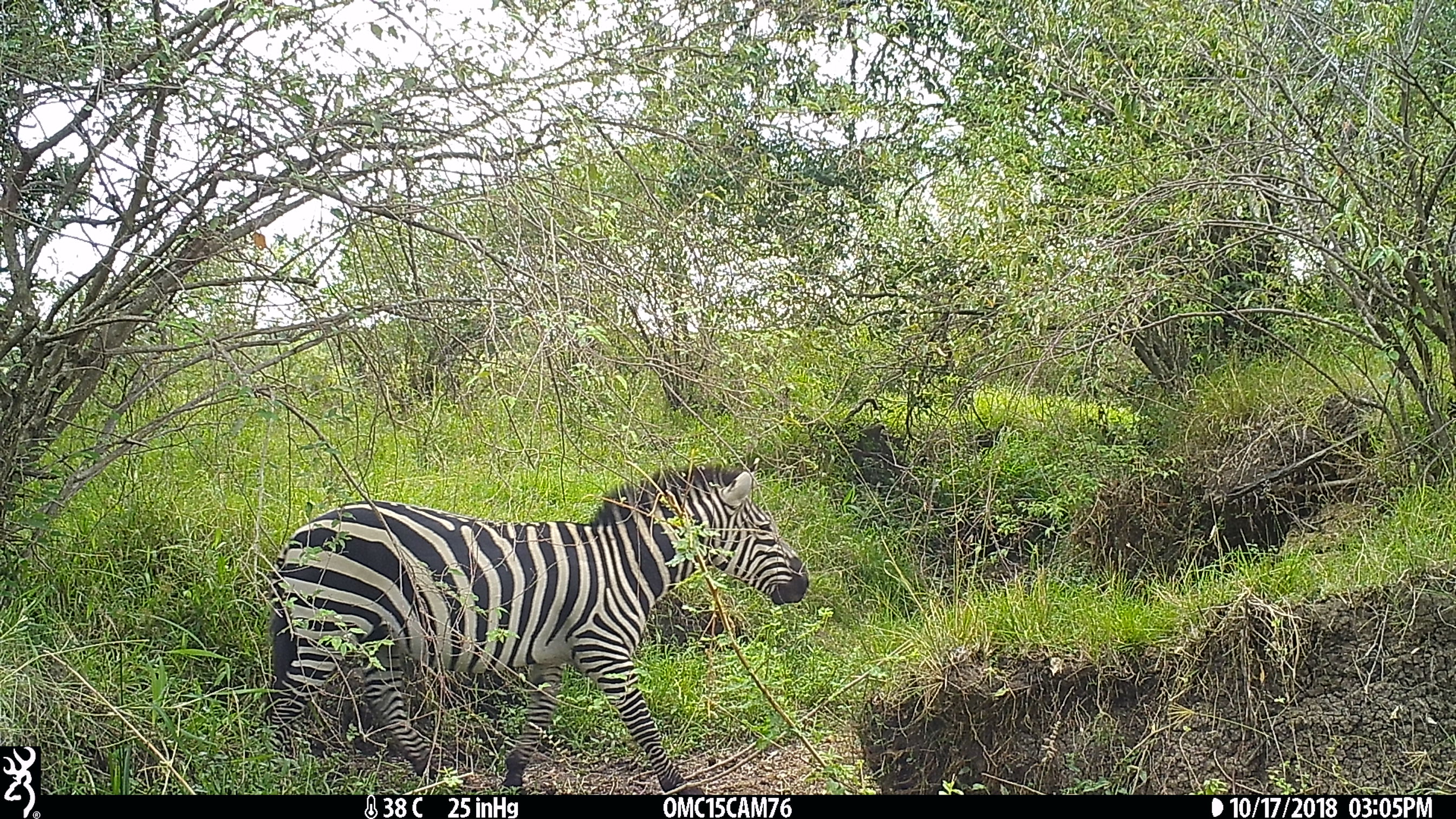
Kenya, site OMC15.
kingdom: Animalia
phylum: Chordata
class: Mammalia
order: Perissodactyla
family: Equidae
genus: Equus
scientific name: Equus quagga burchellii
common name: burchell's zebra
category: zebra